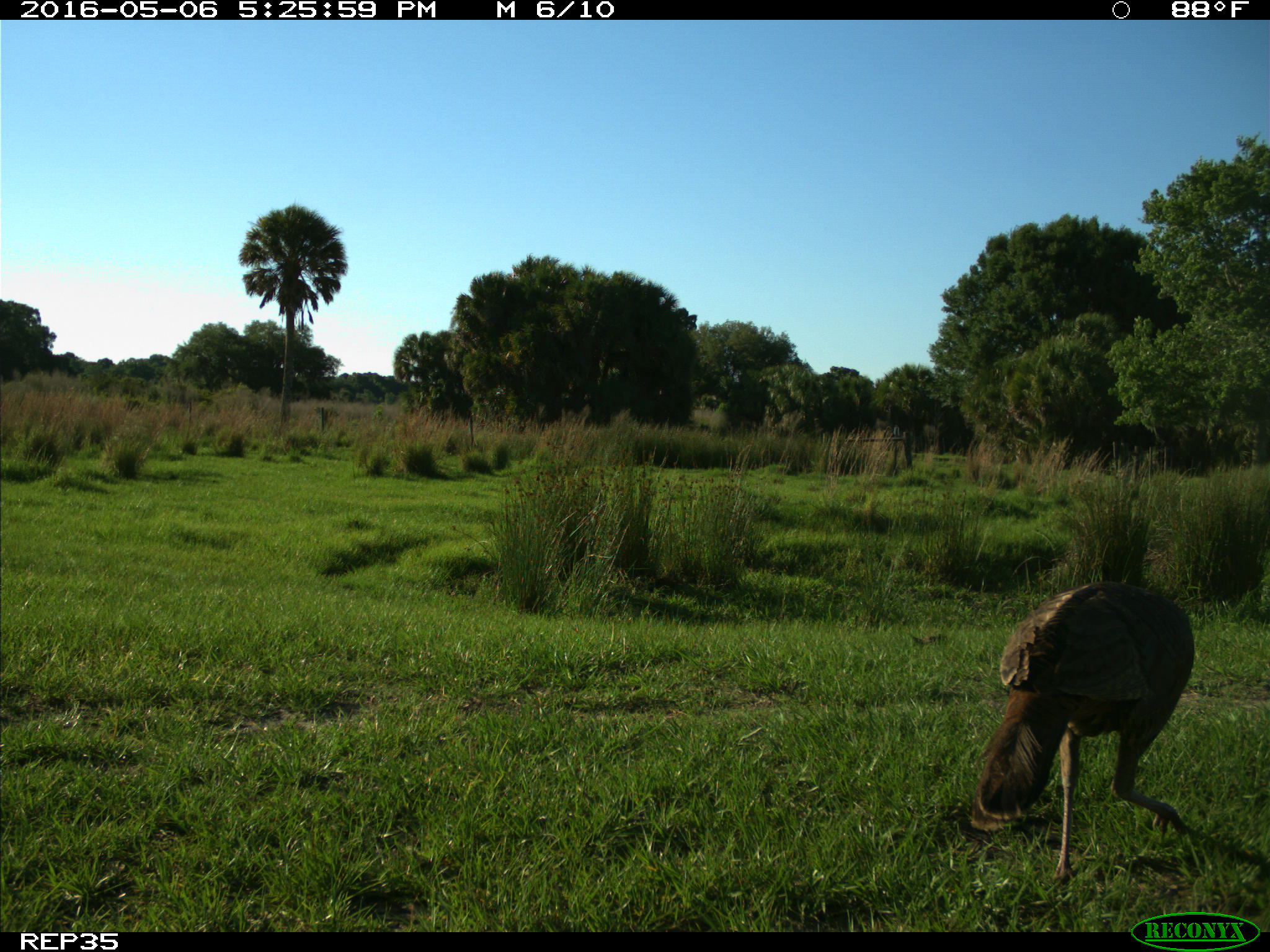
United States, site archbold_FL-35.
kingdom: Animalia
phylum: Chordata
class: Aves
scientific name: Aves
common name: birds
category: unidentified bird